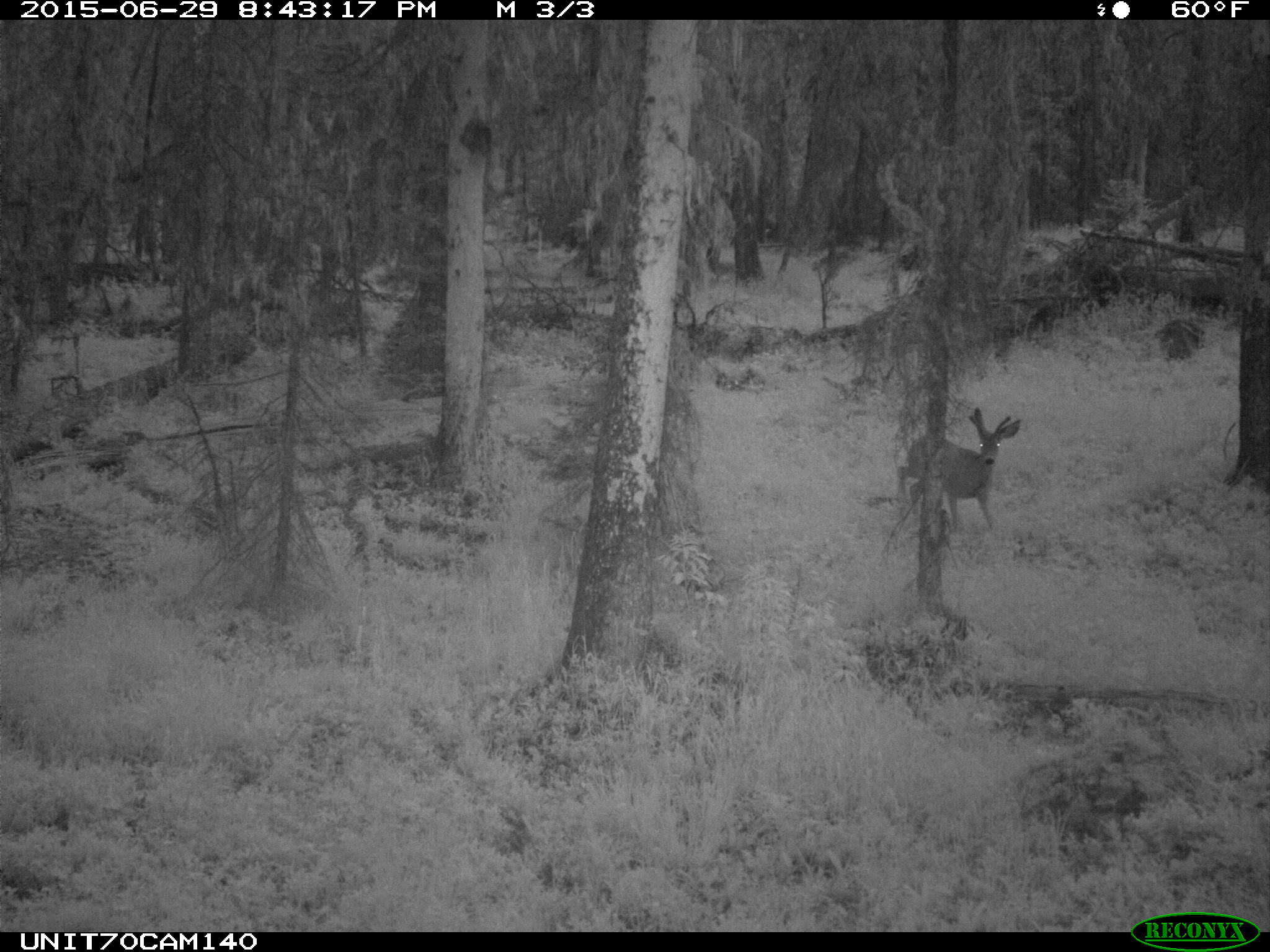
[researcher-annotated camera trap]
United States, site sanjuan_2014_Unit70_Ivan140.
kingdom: Animalia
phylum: Chordata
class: Mammalia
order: Artiodactyla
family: Cervidae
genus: Odocoileus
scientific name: Odocoileus hemionus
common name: mule deer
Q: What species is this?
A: Odocoileus hemionus (mule deer).